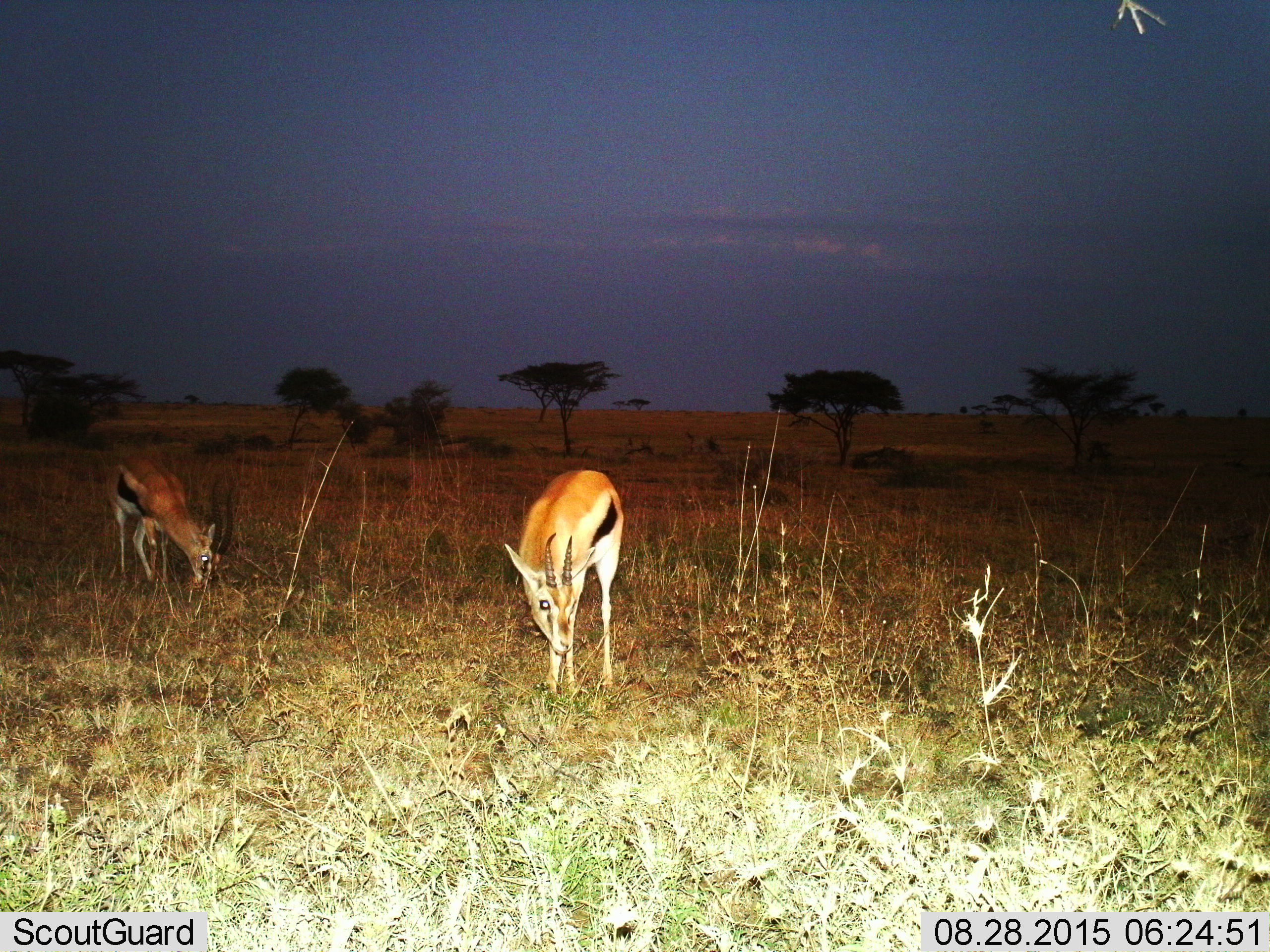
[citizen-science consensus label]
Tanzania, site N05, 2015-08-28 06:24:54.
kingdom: Animalia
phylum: Chordata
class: Mammalia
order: Artiodactyla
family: Bovidae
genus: Eudorcas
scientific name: Eudorcas thomsonii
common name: thomson's gazelle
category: gazellethomsons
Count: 2.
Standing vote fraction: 11%.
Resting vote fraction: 0%.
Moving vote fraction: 33%.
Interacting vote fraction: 0%.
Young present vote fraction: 0%.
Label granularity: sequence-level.